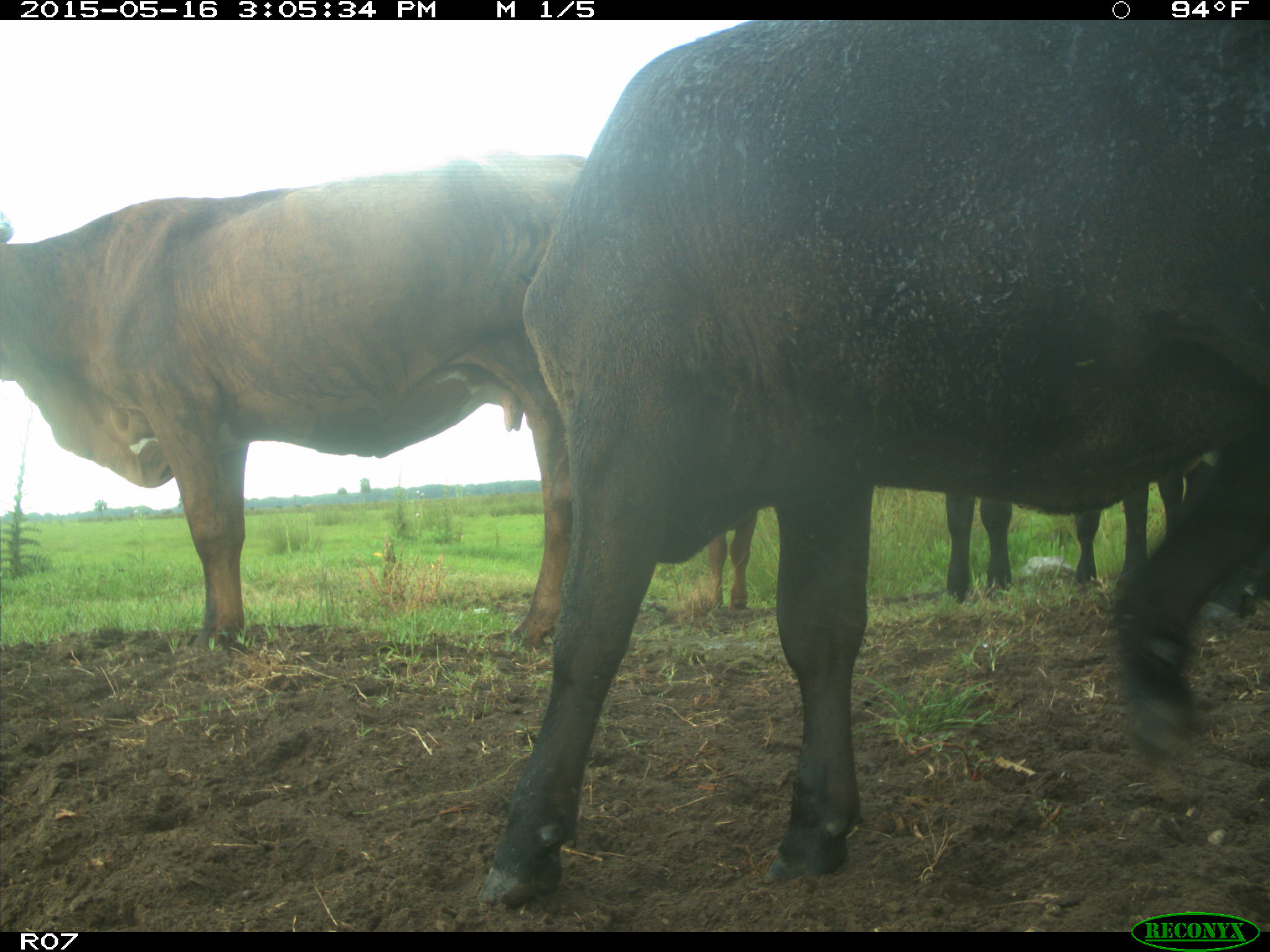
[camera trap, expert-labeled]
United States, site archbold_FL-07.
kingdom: Animalia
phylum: Chordata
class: Mammalia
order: Artiodactyla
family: Bovidae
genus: Bos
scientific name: Bos taurus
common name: domestic cow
Bos taurus (domestic cow).